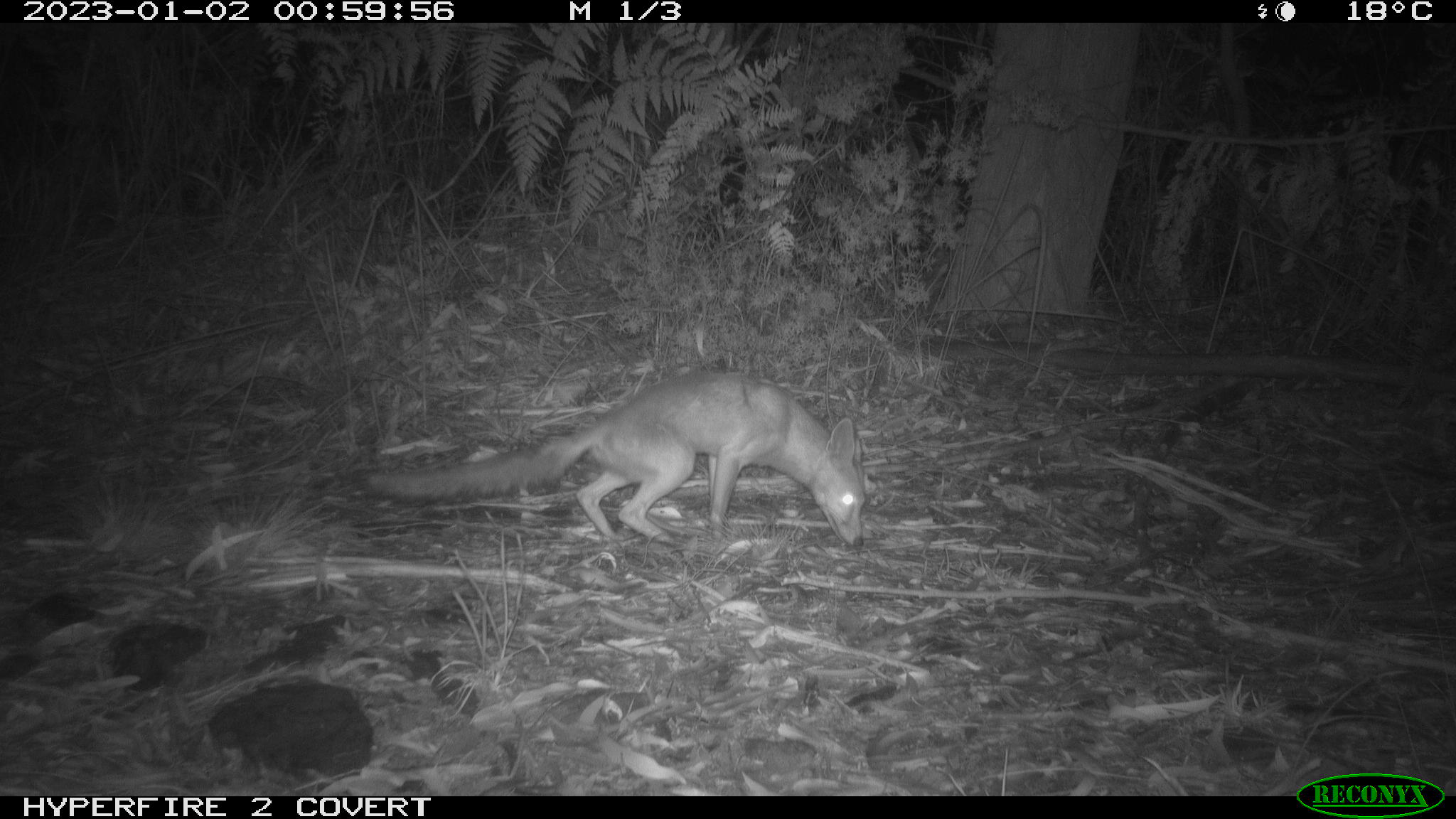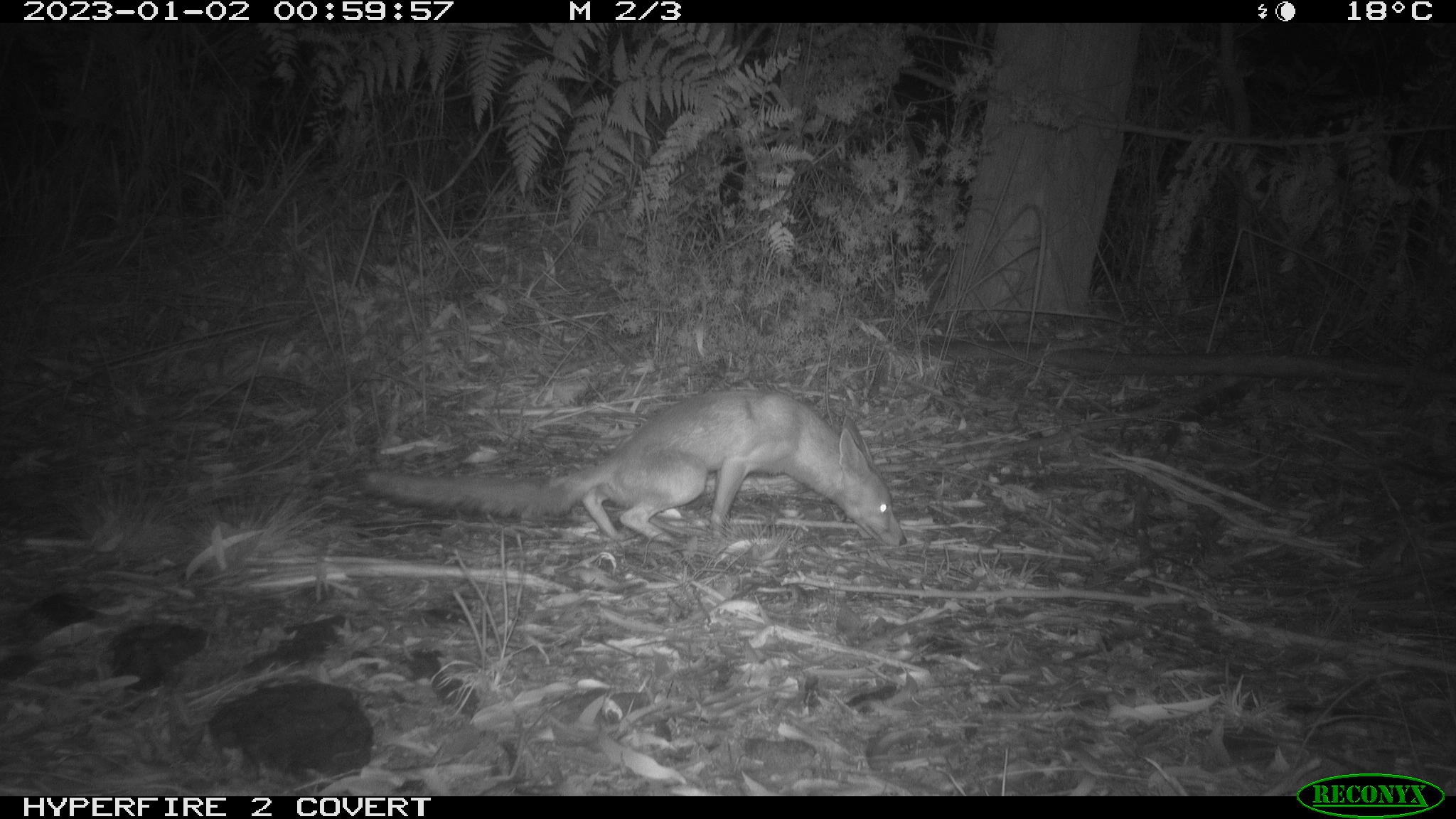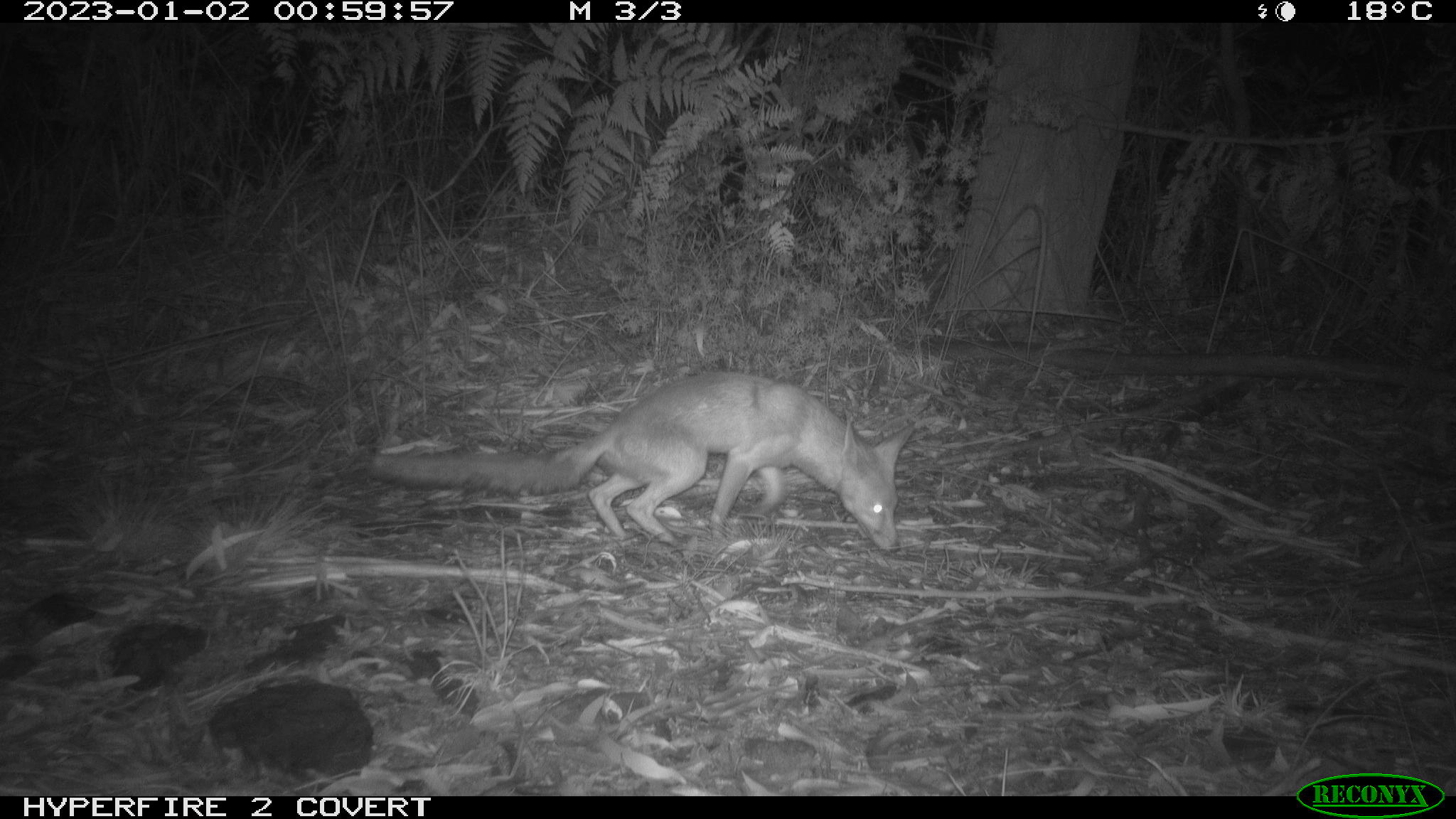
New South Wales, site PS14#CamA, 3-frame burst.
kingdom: Animalia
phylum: Chordata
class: Mammalia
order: Carnivora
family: Canidae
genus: Vulpes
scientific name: Vulpes vulpes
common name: red fox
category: fox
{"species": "fox (red fox) (Vulpes vulpes)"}